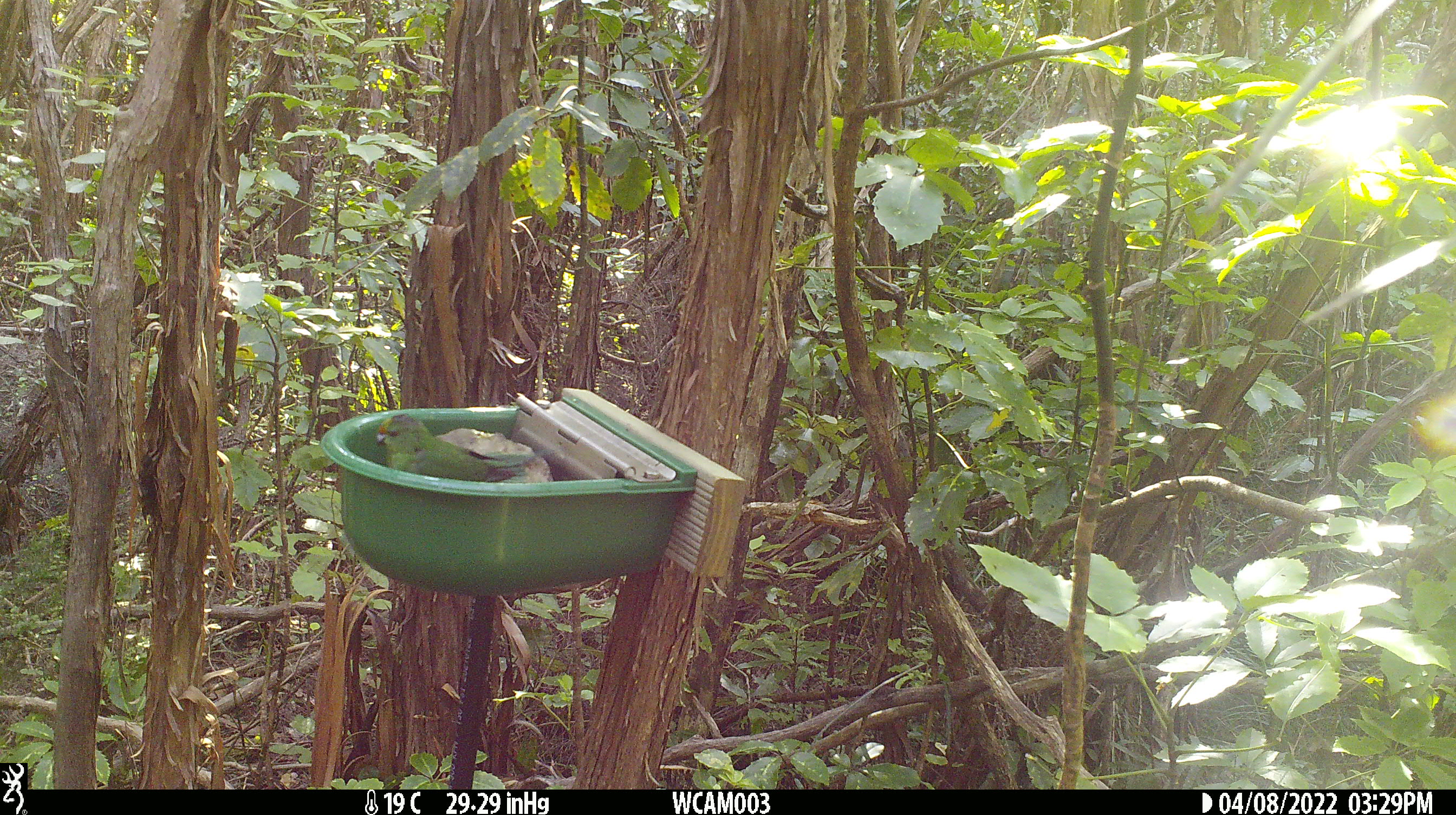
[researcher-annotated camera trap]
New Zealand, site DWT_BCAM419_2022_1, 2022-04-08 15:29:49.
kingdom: Animalia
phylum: Chordata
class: Aves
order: Psittaciformes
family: Psittaculidae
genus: Cyanoramphus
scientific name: Cyanoramphus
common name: parakeet